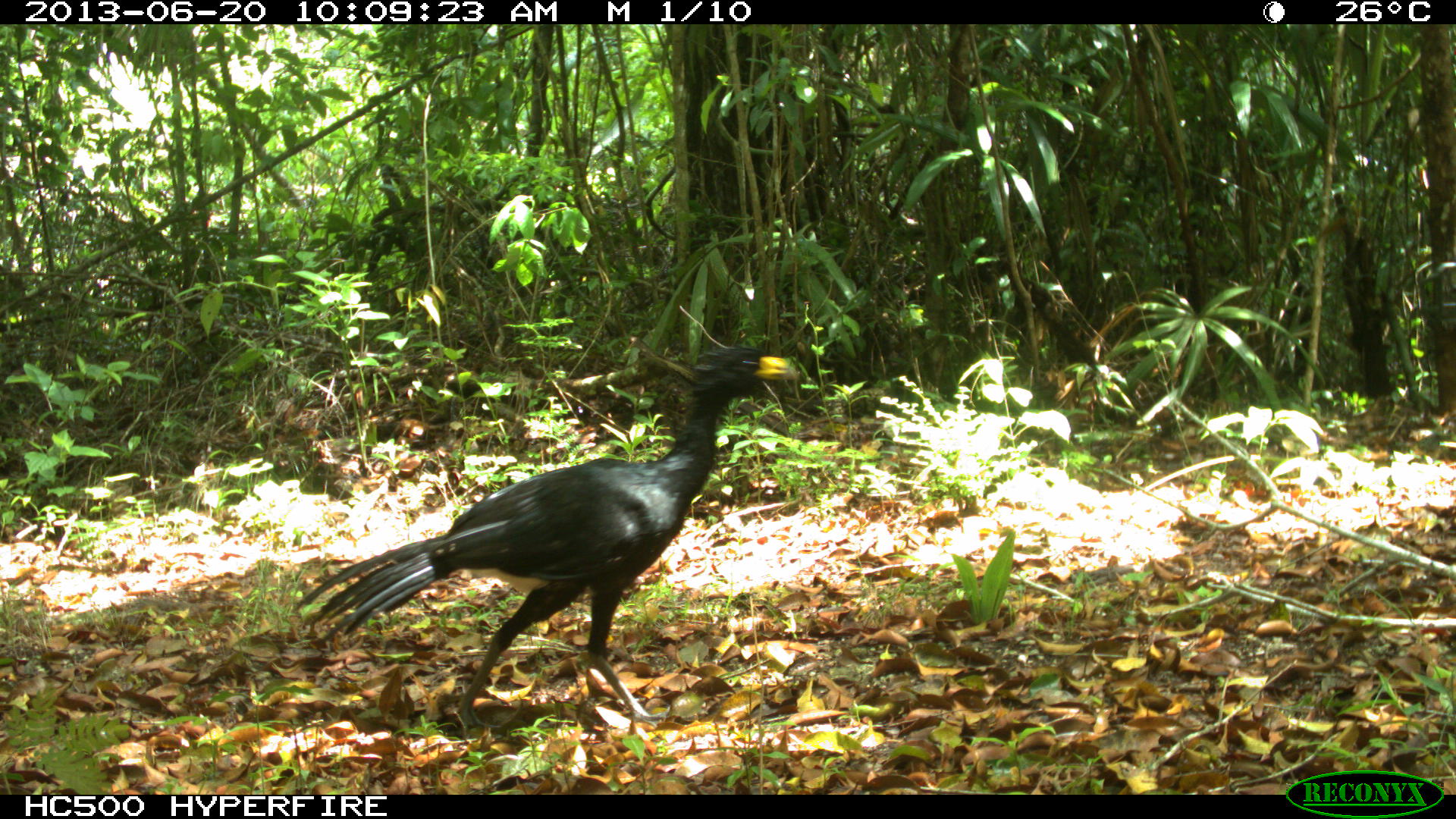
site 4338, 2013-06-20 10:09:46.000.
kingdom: Animalia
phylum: Chordata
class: Aves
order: Galliformes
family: Cracidae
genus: Crax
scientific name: Crax rubra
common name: great curassow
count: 1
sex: male